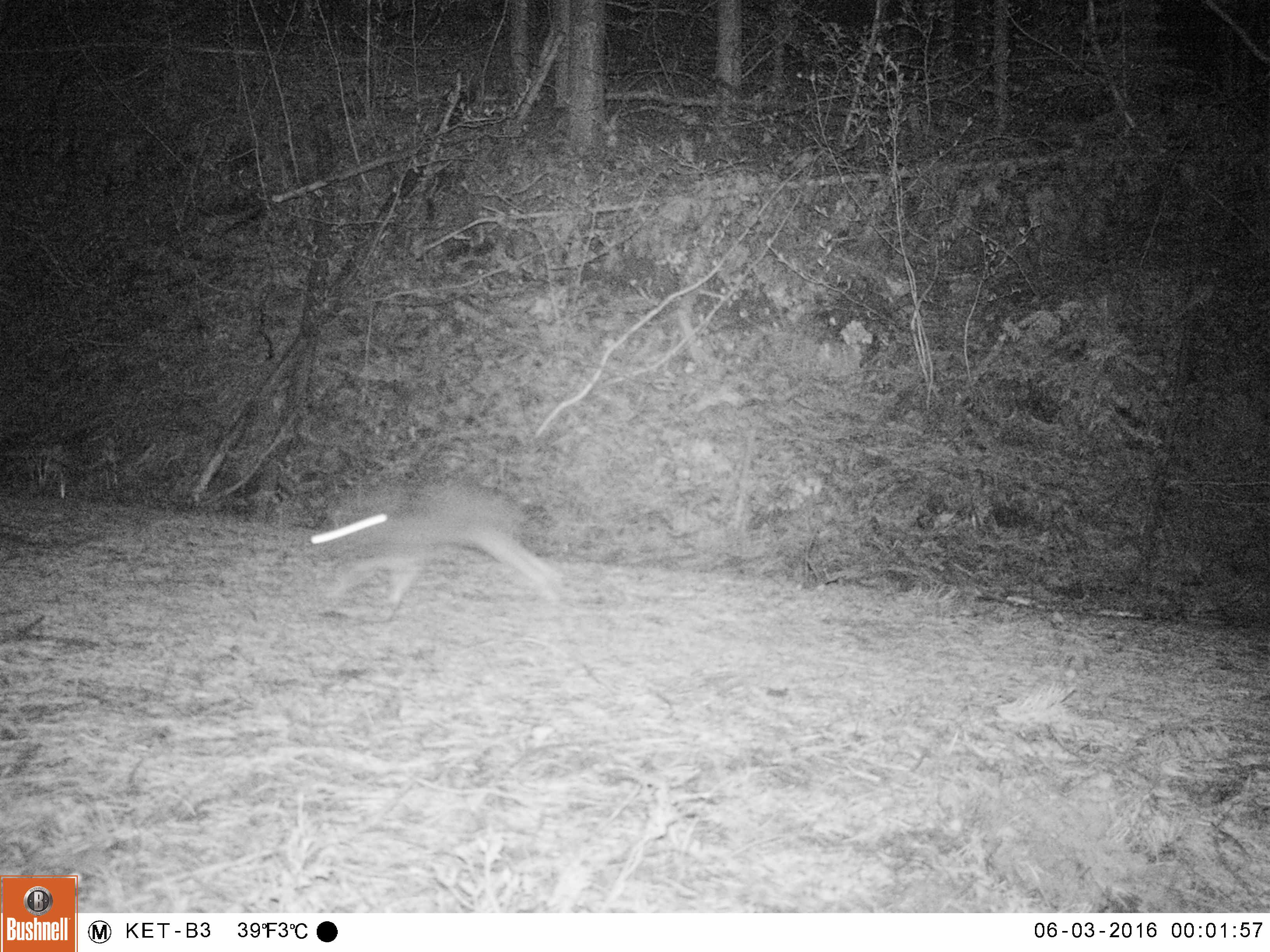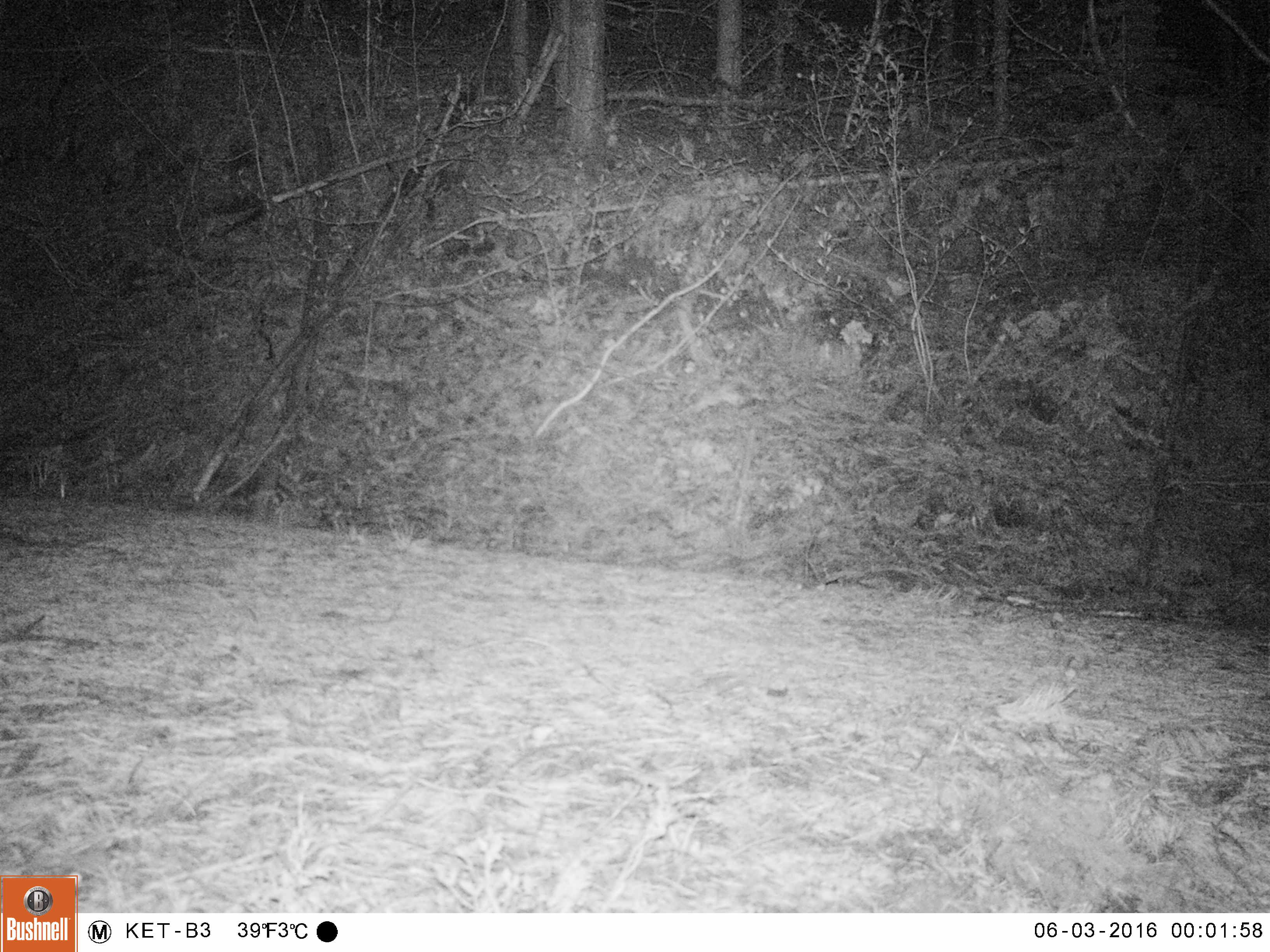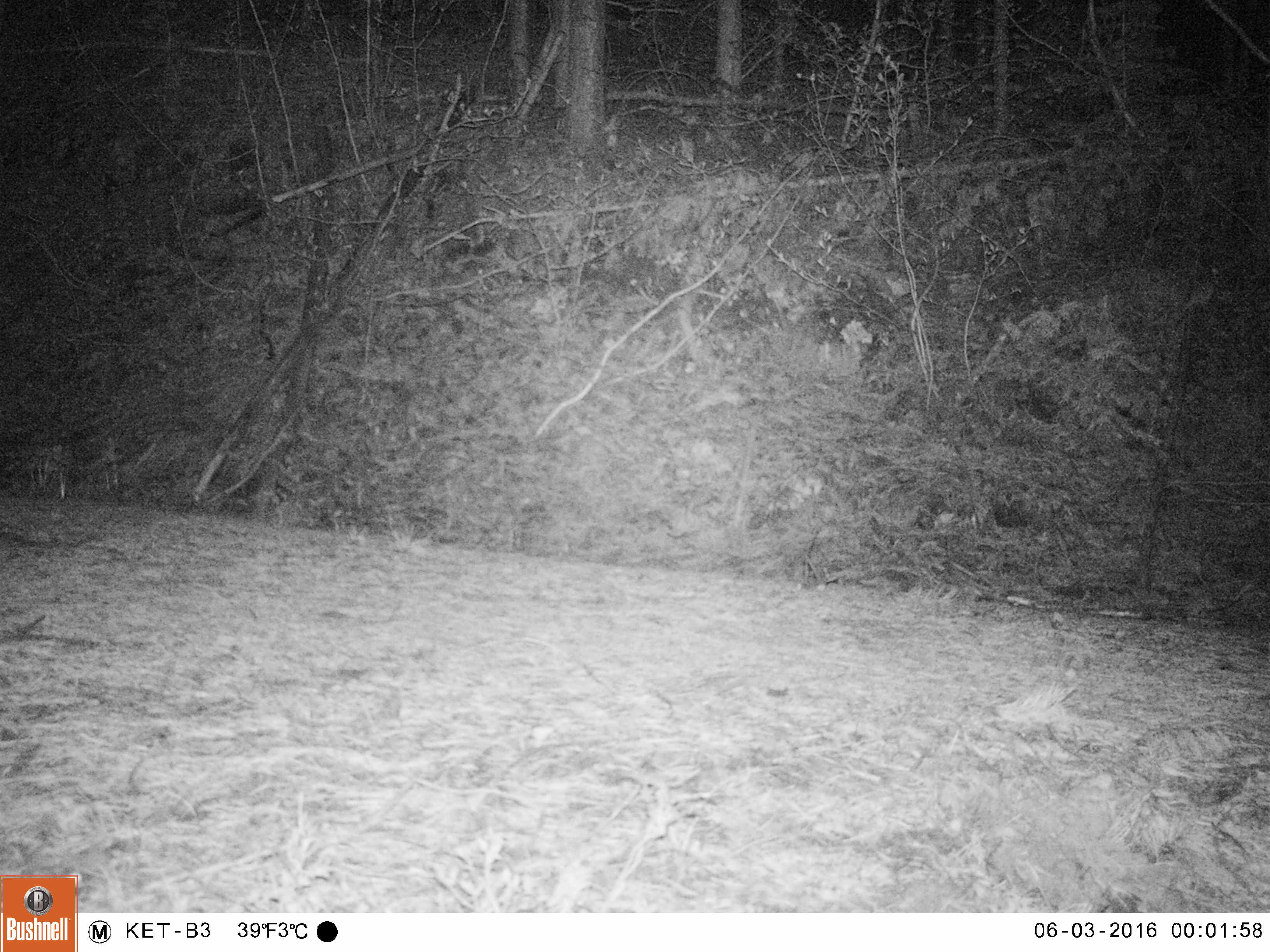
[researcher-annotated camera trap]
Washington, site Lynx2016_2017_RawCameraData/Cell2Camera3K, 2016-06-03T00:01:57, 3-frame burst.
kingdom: Animalia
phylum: Chordata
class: Mammalia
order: Lagomorpha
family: Leporidae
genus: Lepus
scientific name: Lepus americanus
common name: snowshoe hare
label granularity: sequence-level